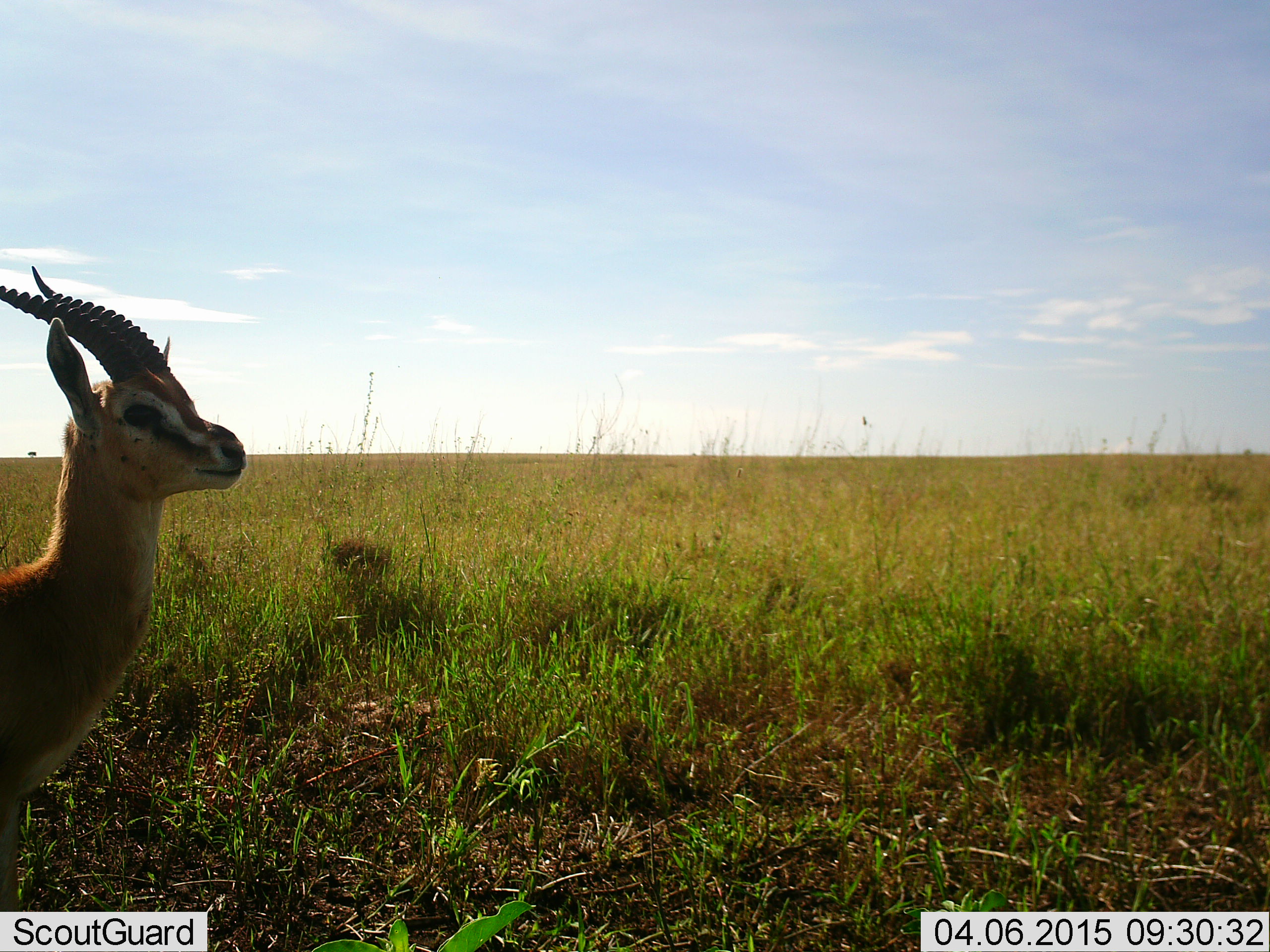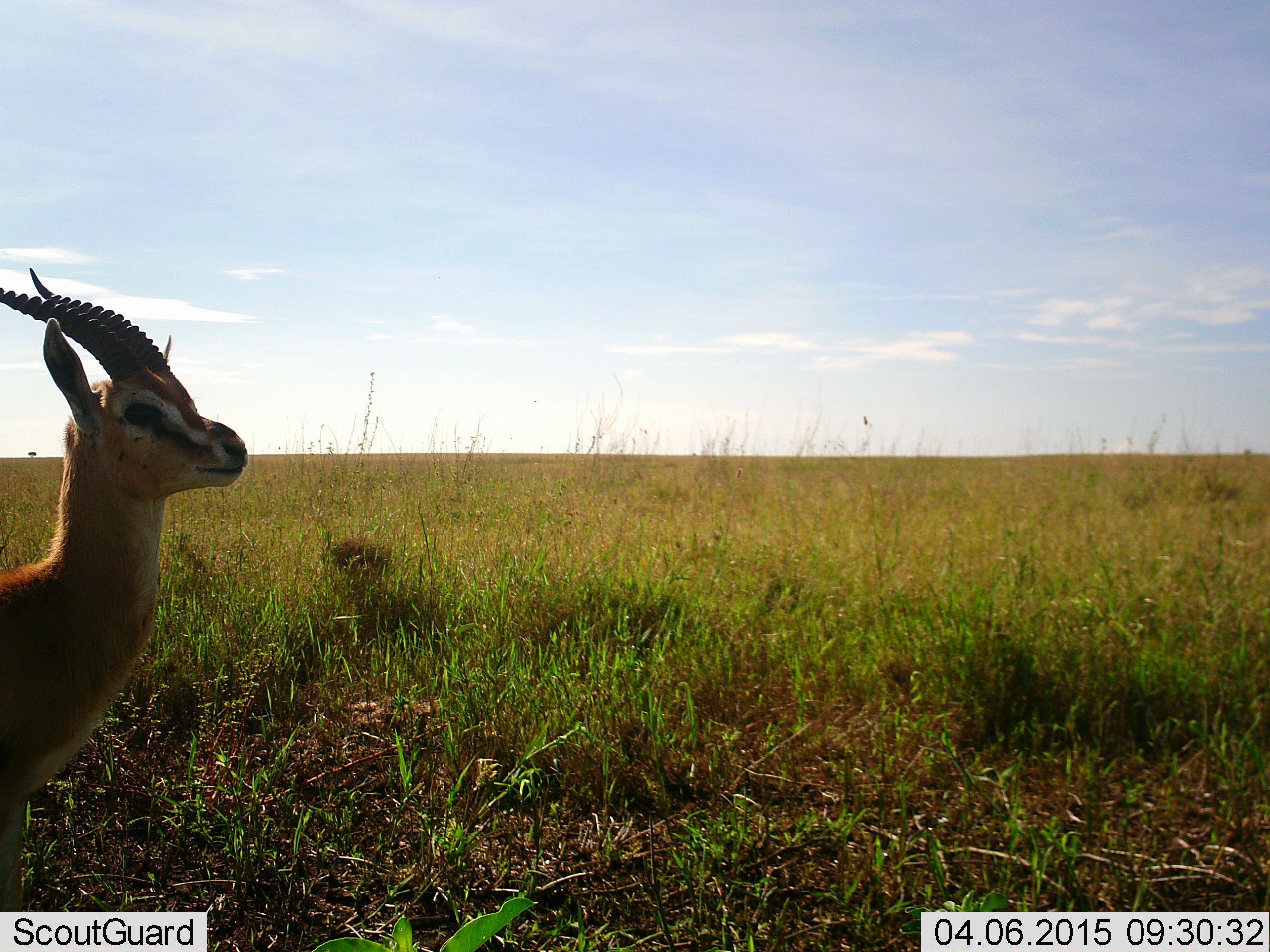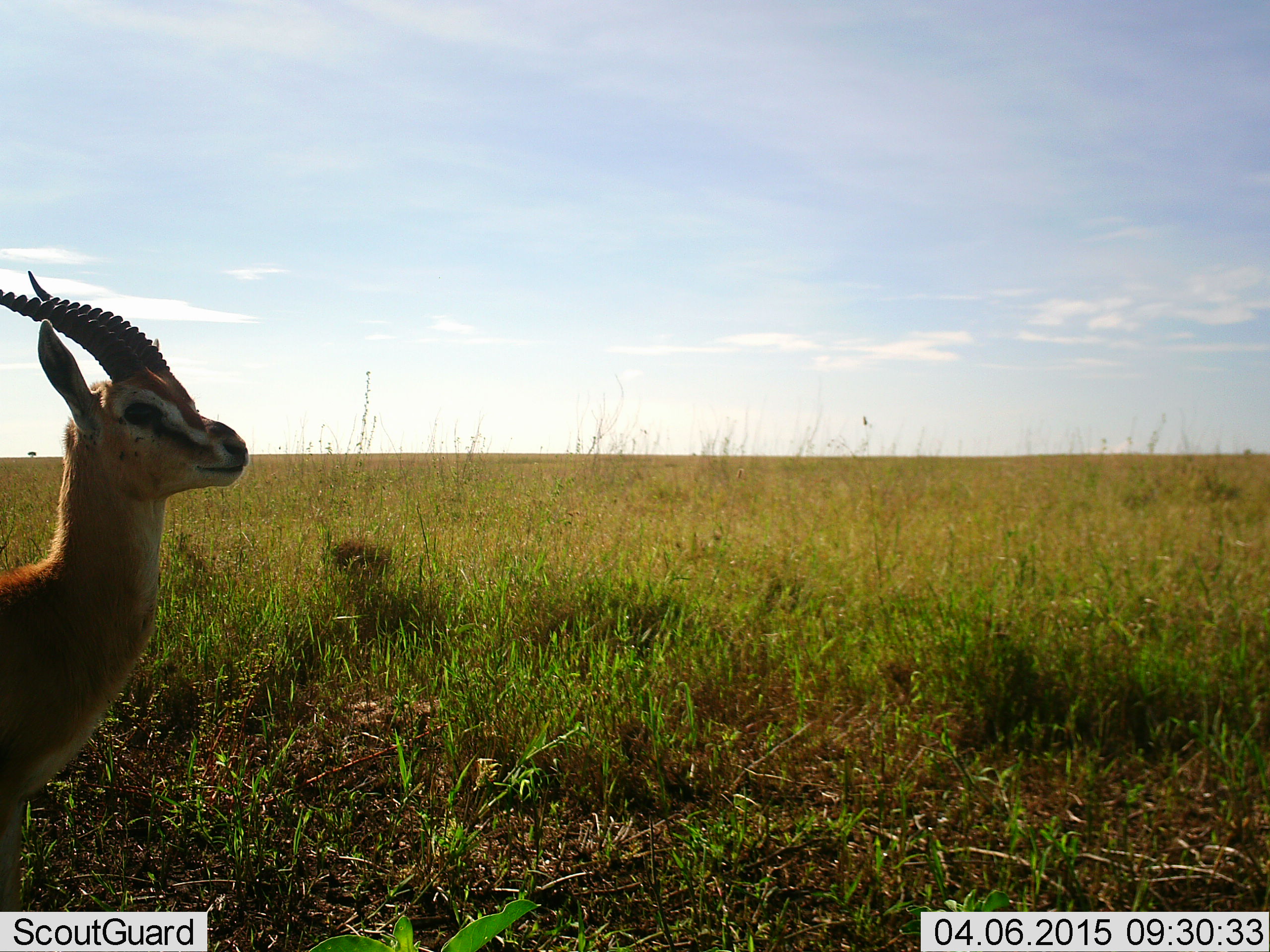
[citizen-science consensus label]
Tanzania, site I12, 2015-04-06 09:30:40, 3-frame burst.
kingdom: Animalia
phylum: Chordata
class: Mammalia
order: Artiodactyla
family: Bovidae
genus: Eudorcas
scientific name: Eudorcas thomsonii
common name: thomson's gazelle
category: gazellethomsons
Gazellethomsons (thomson's gazelle) (Eudorcas thomsonii), count 1. Behavior (volunteer vote fractions): standing 100%, resting 0%, moving 0%, interacting 0%. Young present (vote fraction): 0%. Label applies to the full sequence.